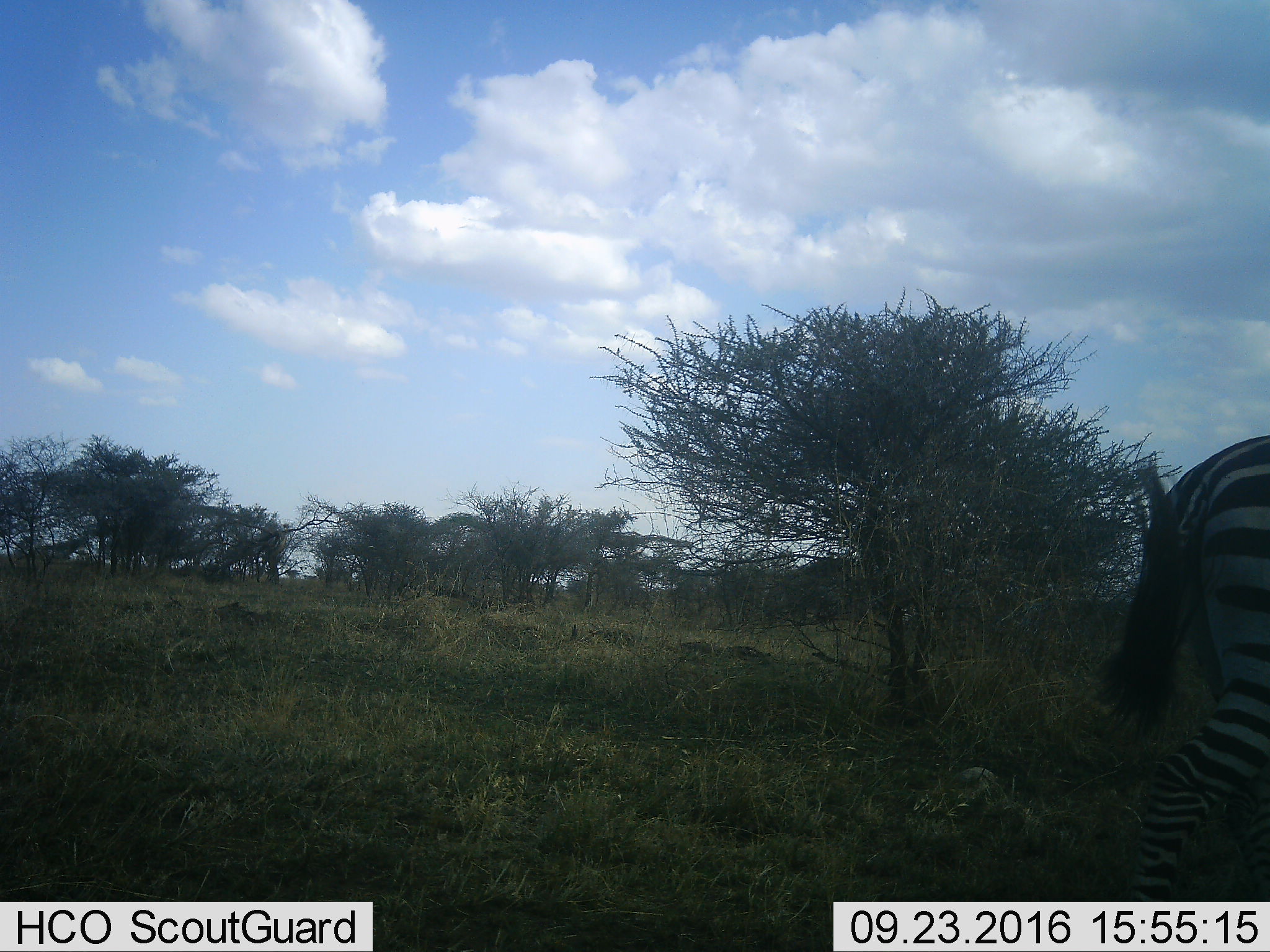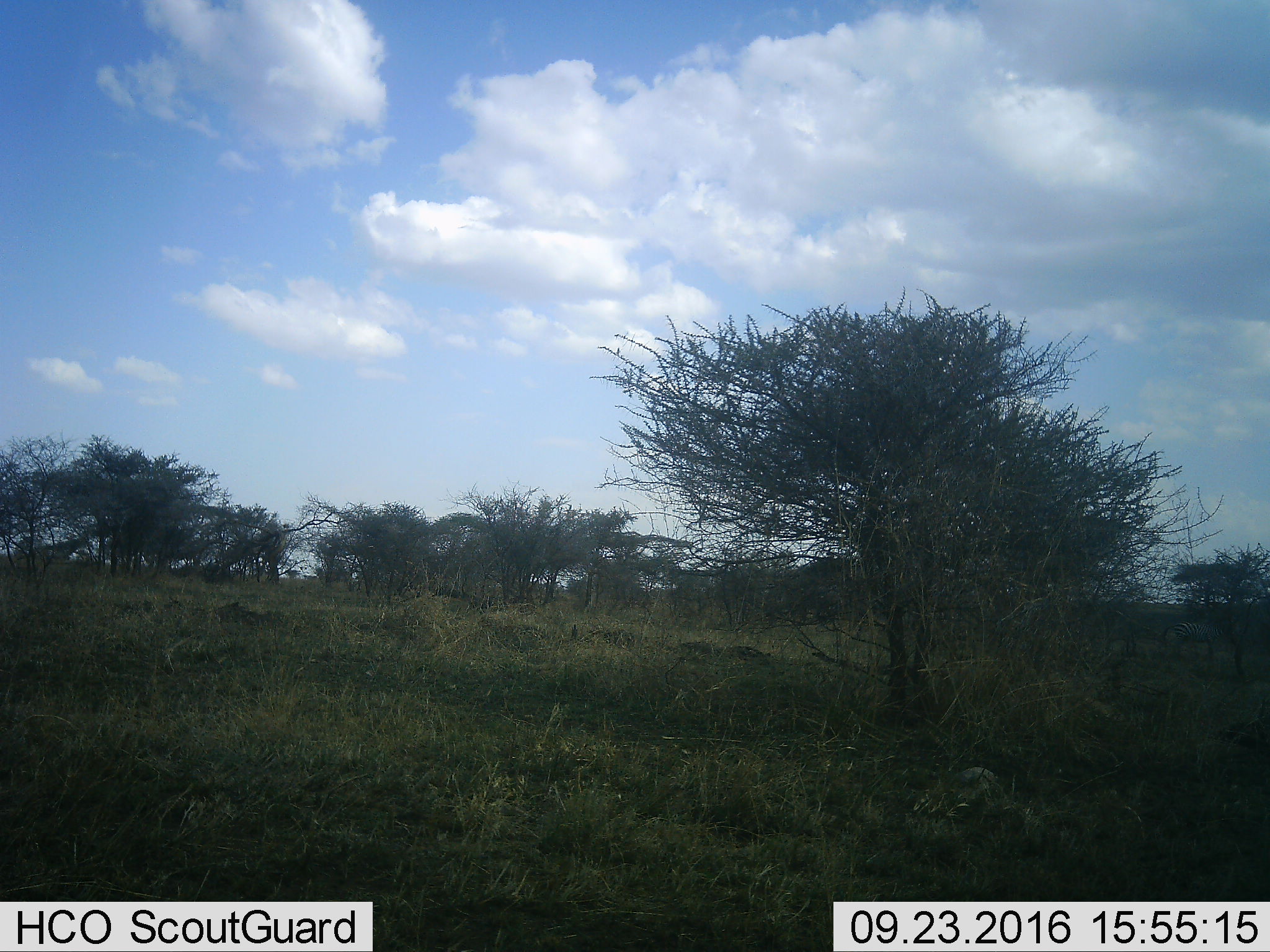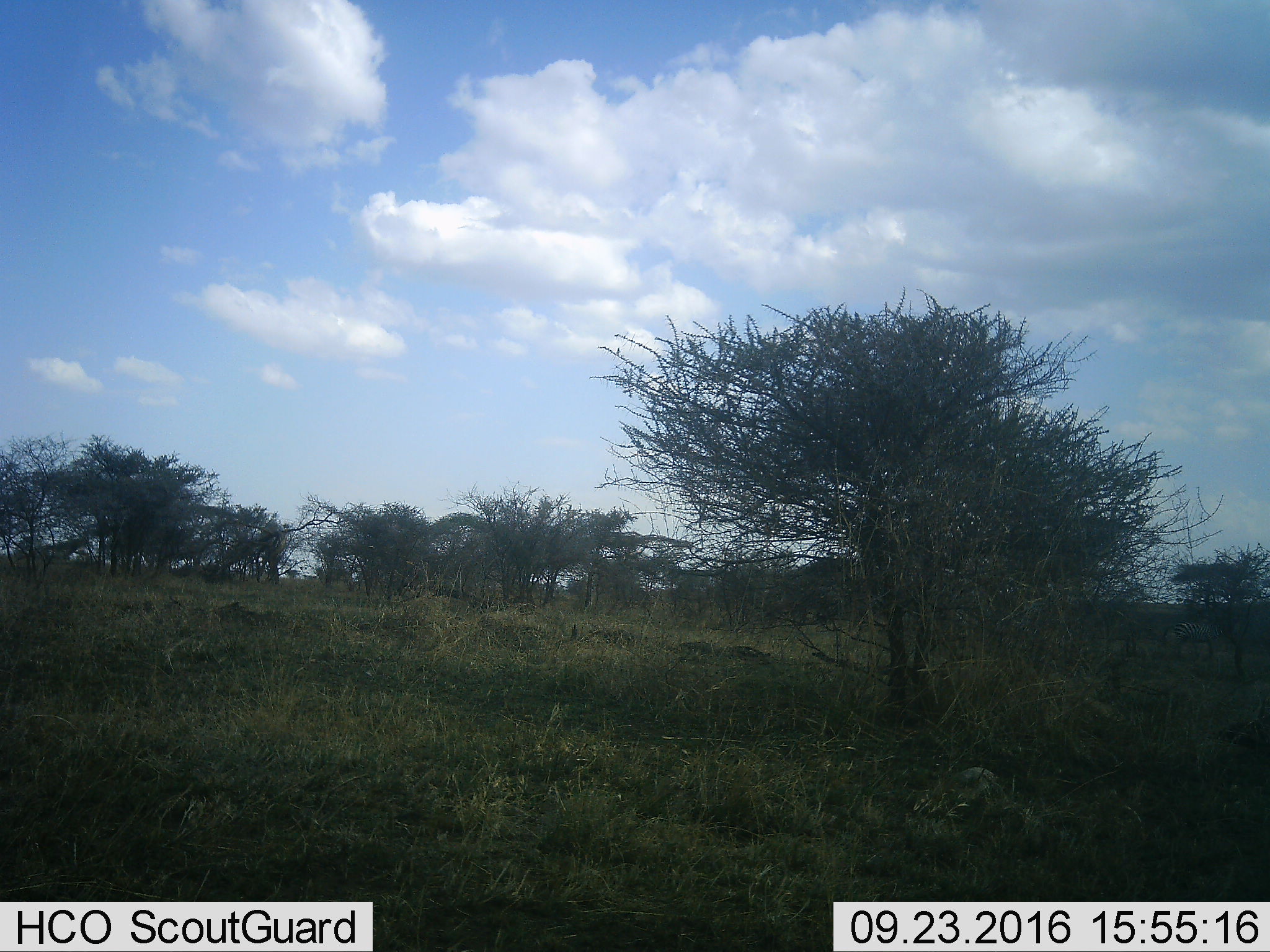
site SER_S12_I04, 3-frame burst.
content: unidentified animal